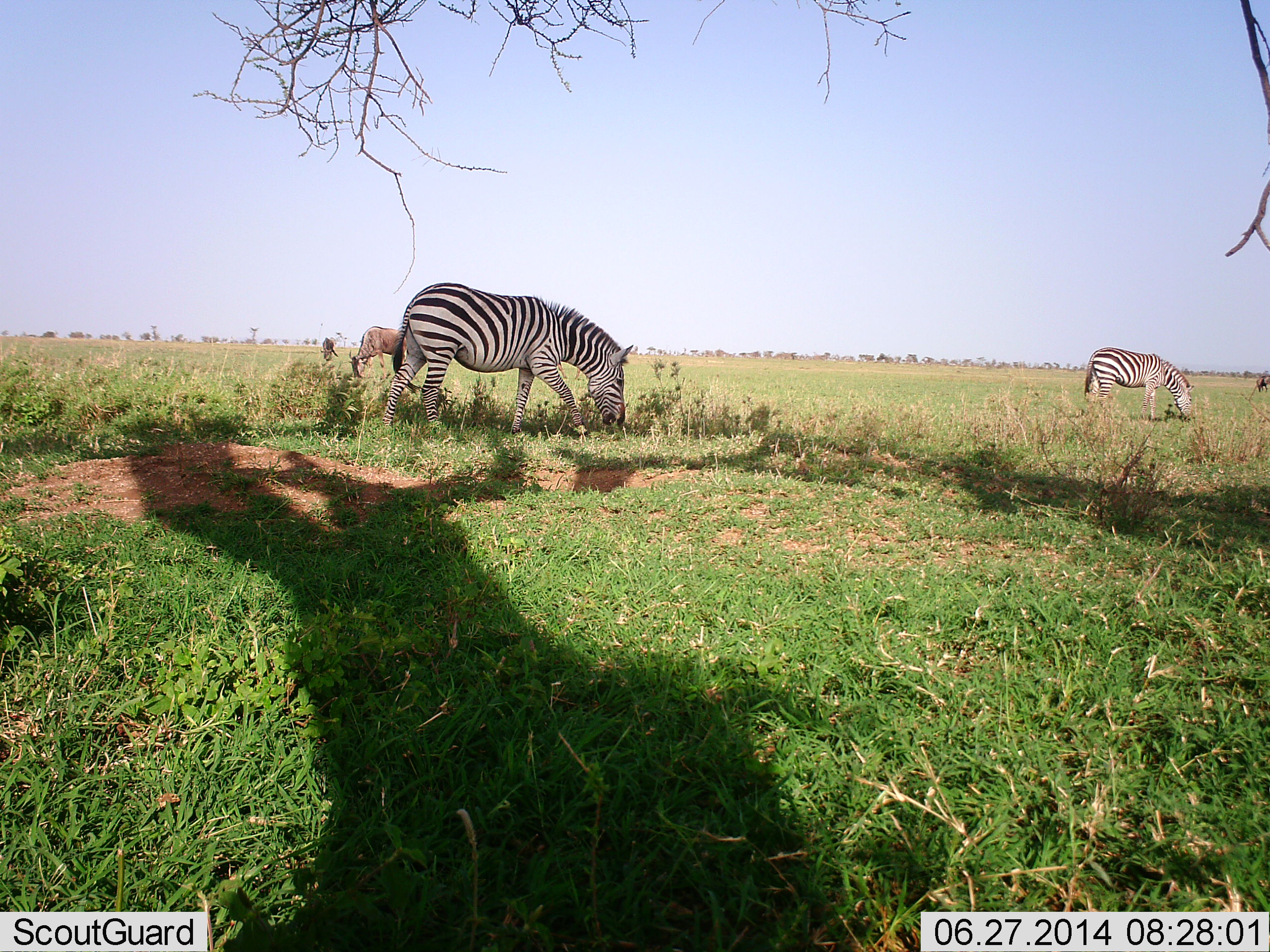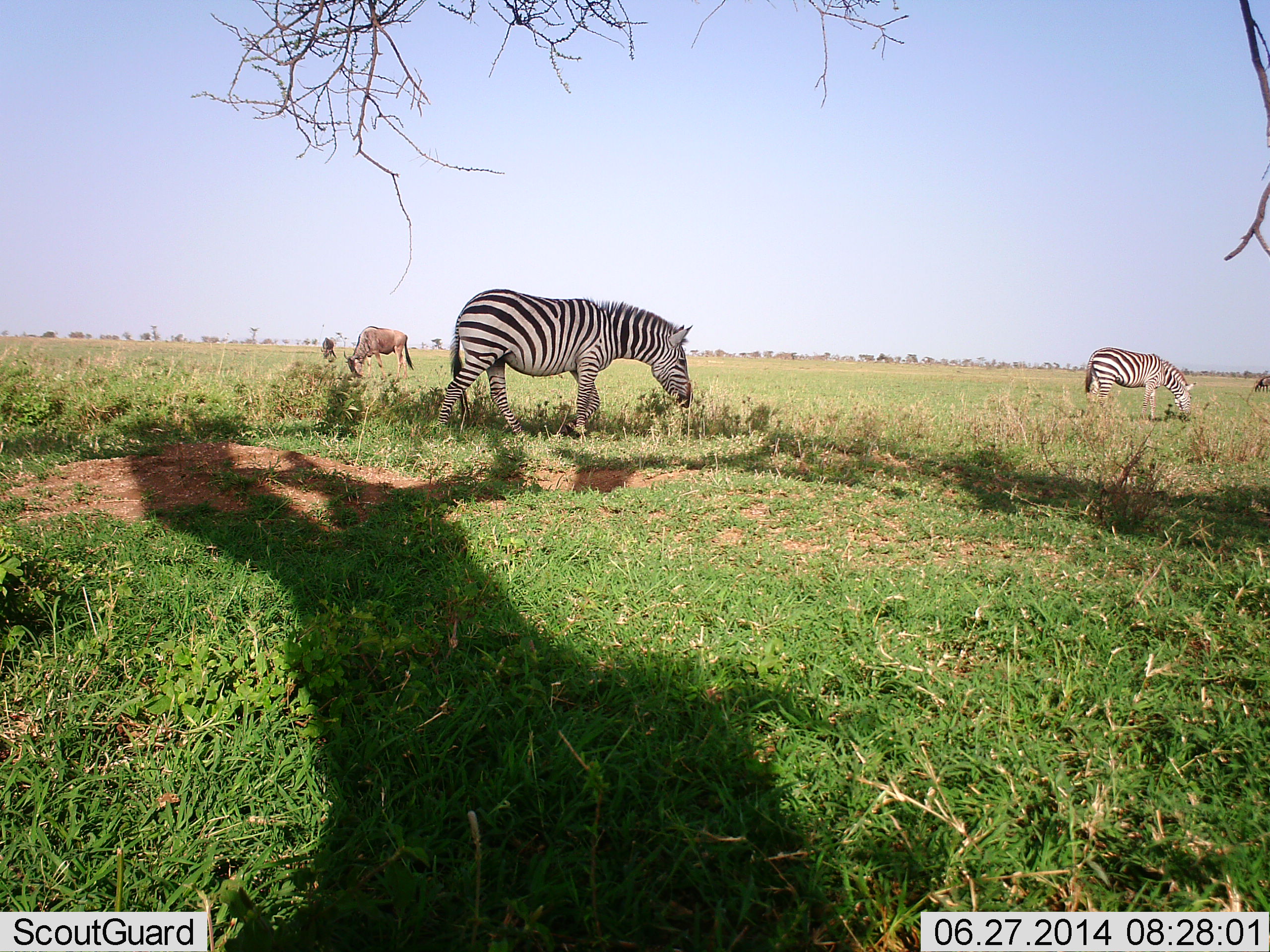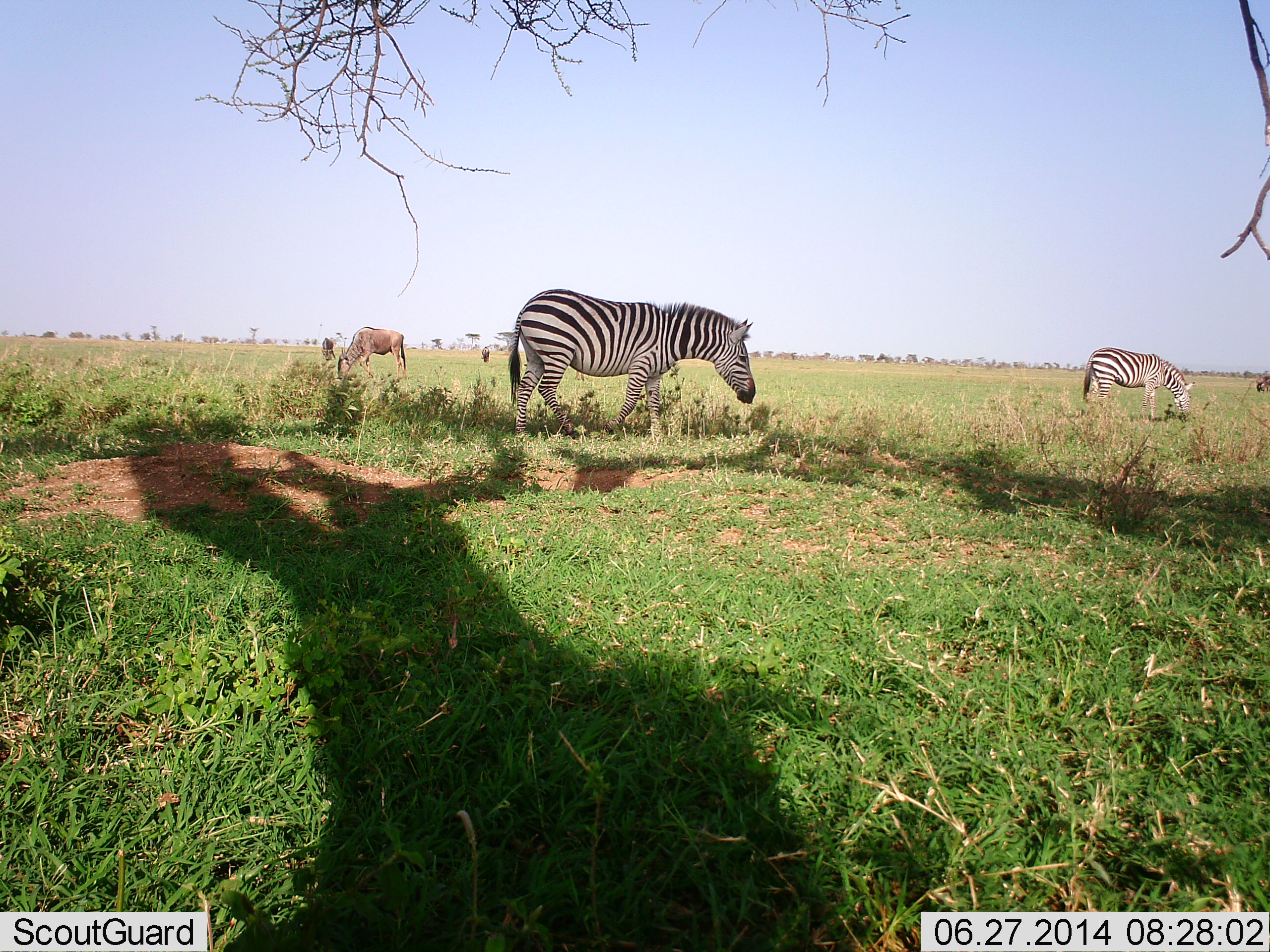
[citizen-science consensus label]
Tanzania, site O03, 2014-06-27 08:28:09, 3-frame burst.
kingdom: Animalia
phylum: Chordata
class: Mammalia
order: Artiodactyla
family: Bovidae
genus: Connochaetes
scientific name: Connochaetes taurinus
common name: blue wildebeest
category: wildebeest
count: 2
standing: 18%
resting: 0%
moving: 5%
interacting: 0%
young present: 0%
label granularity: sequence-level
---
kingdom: Animalia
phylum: Chordata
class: Mammalia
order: Perissodactyla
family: Equidae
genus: Equus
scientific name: Equus quagga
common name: plains zebra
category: zebra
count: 2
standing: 10%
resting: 0%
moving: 41%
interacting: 3%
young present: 0%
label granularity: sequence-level